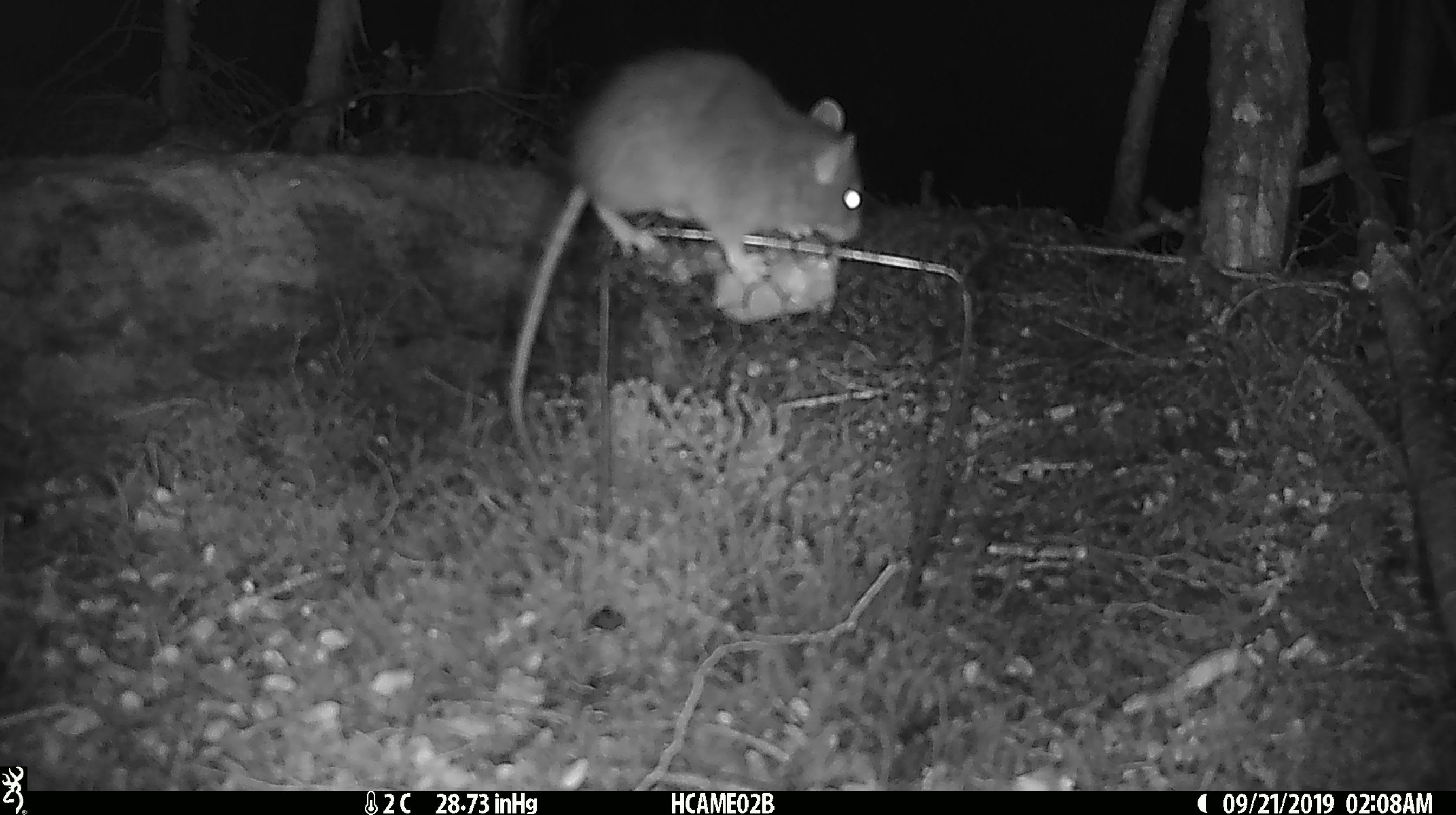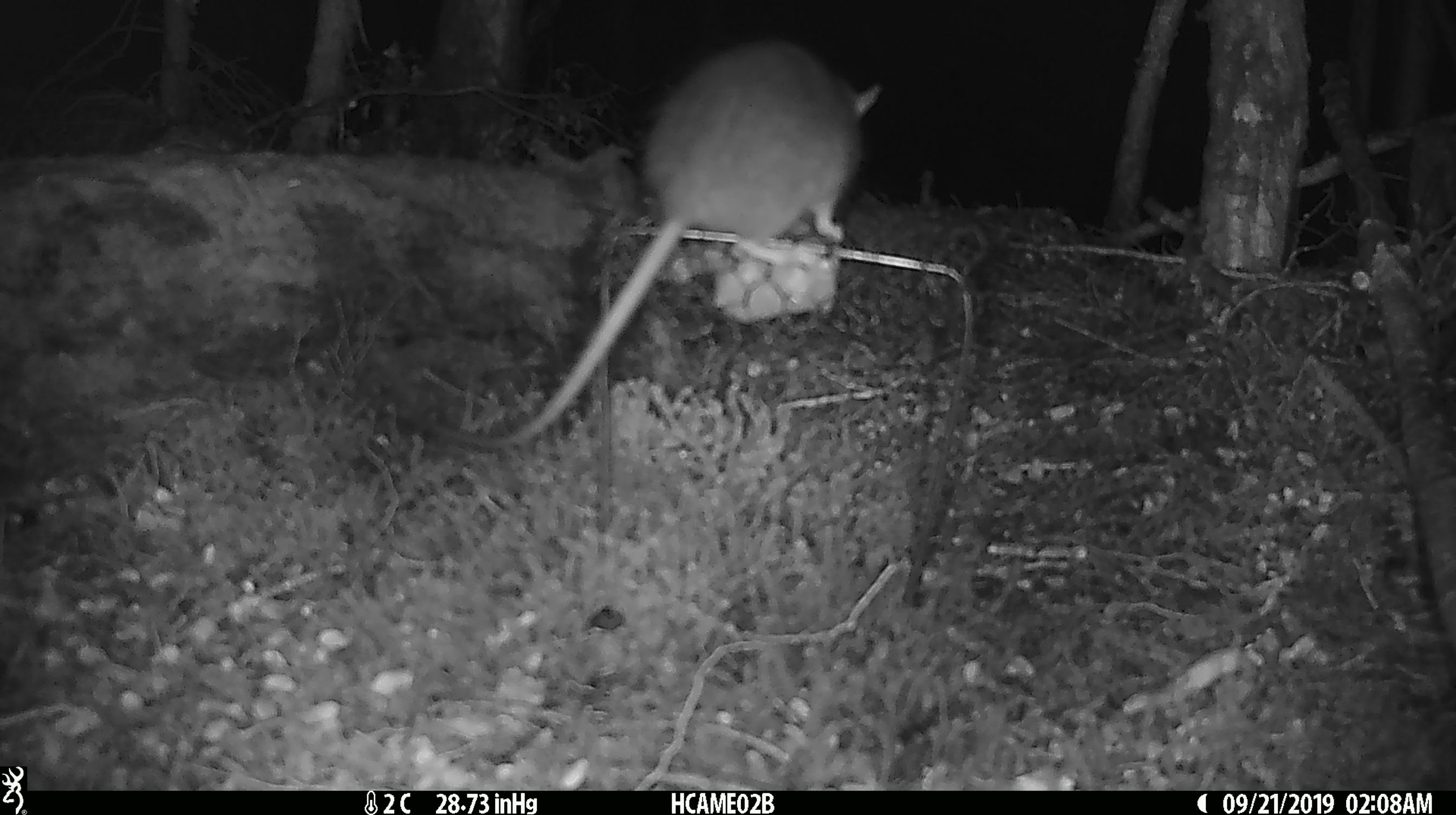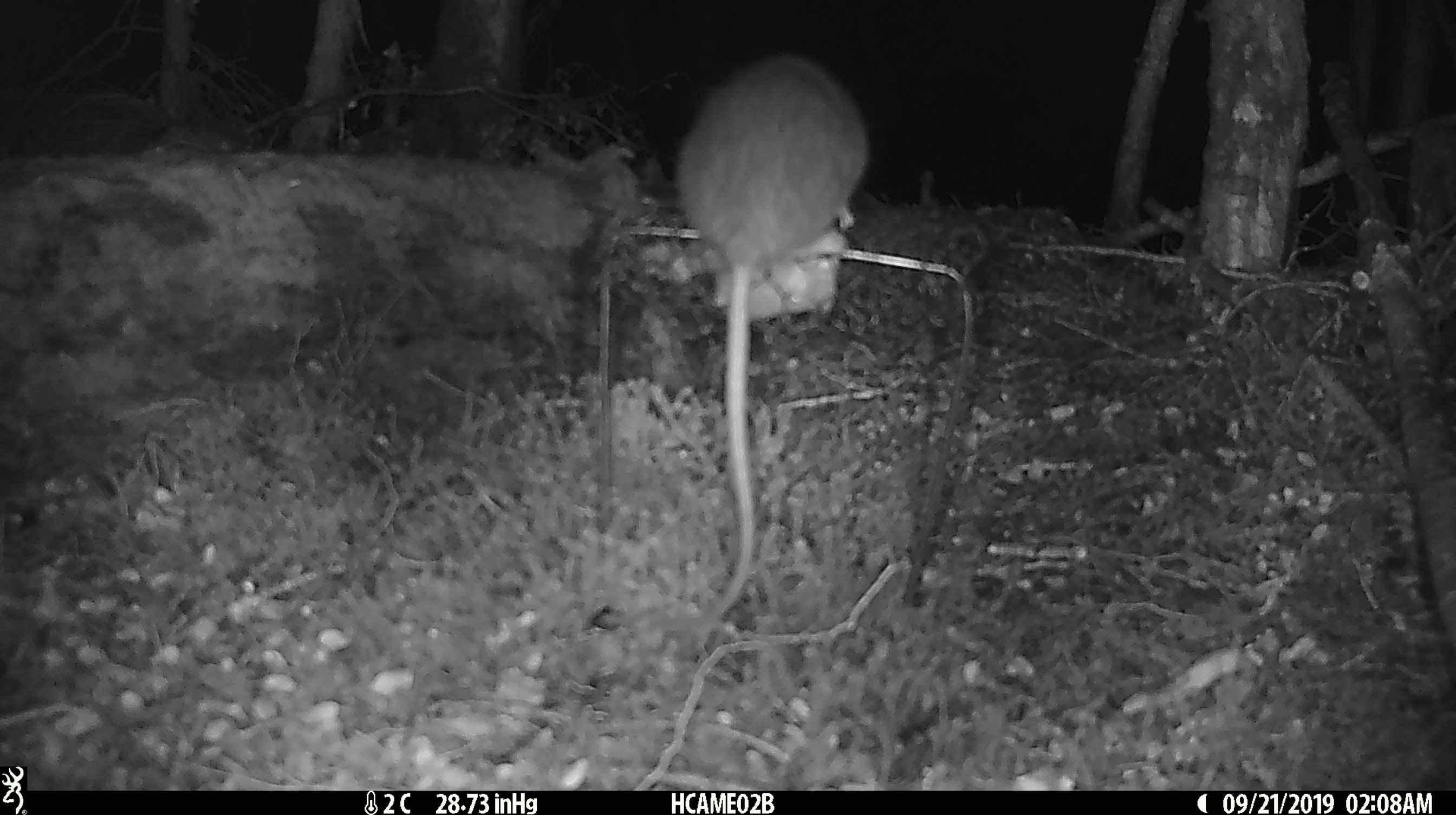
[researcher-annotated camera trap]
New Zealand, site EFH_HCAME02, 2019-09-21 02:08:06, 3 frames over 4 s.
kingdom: Animalia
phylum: Chordata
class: Mammalia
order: Rodentia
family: Muridae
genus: Rattus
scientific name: Rattus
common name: rat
Rat (Rattus).